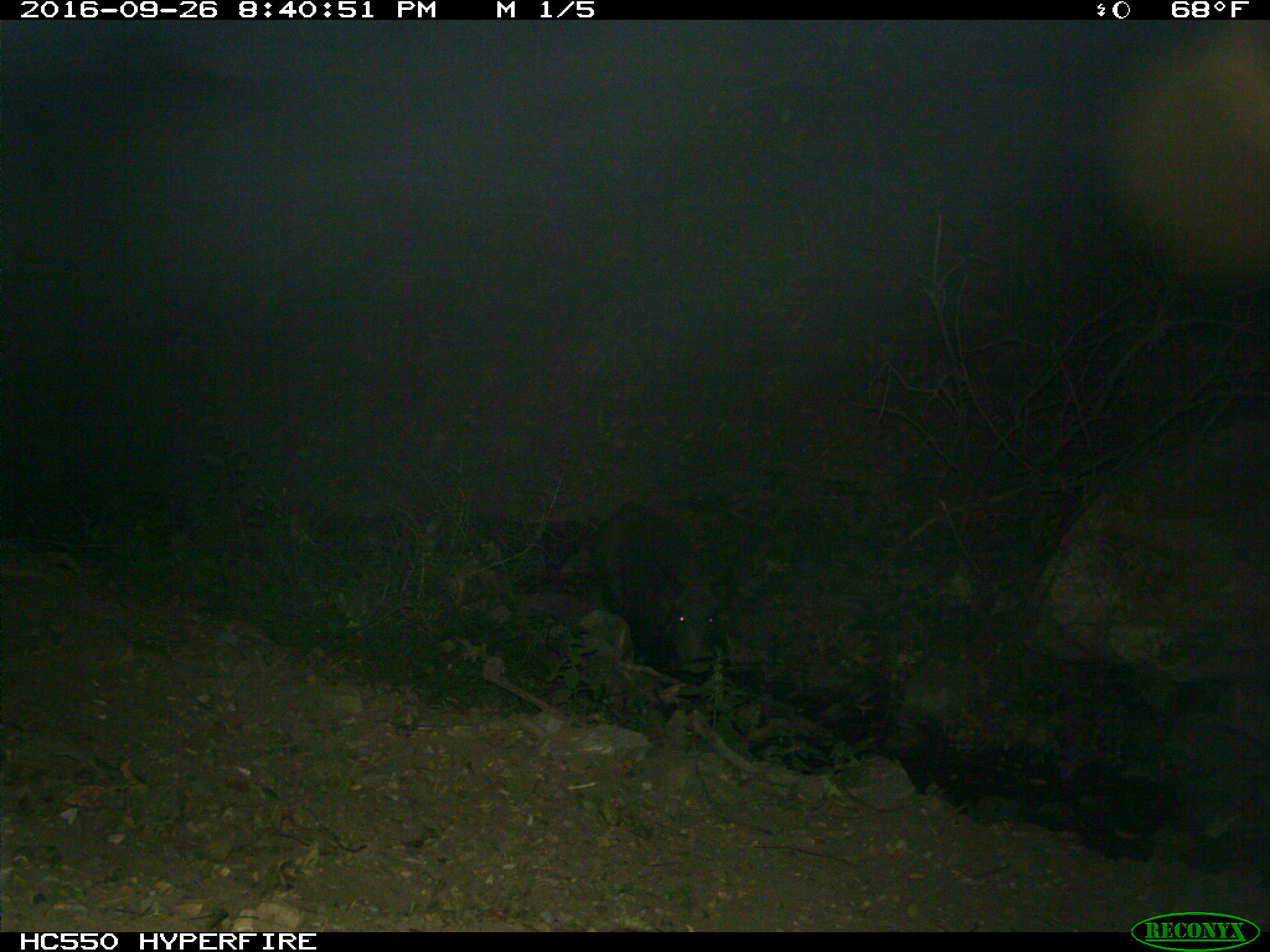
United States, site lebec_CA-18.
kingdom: Animalia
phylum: Chordata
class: Mammalia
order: Artiodactyla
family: Suidae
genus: Sus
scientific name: Sus scrofa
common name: wild boar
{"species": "Sus scrofa (wild boar)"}